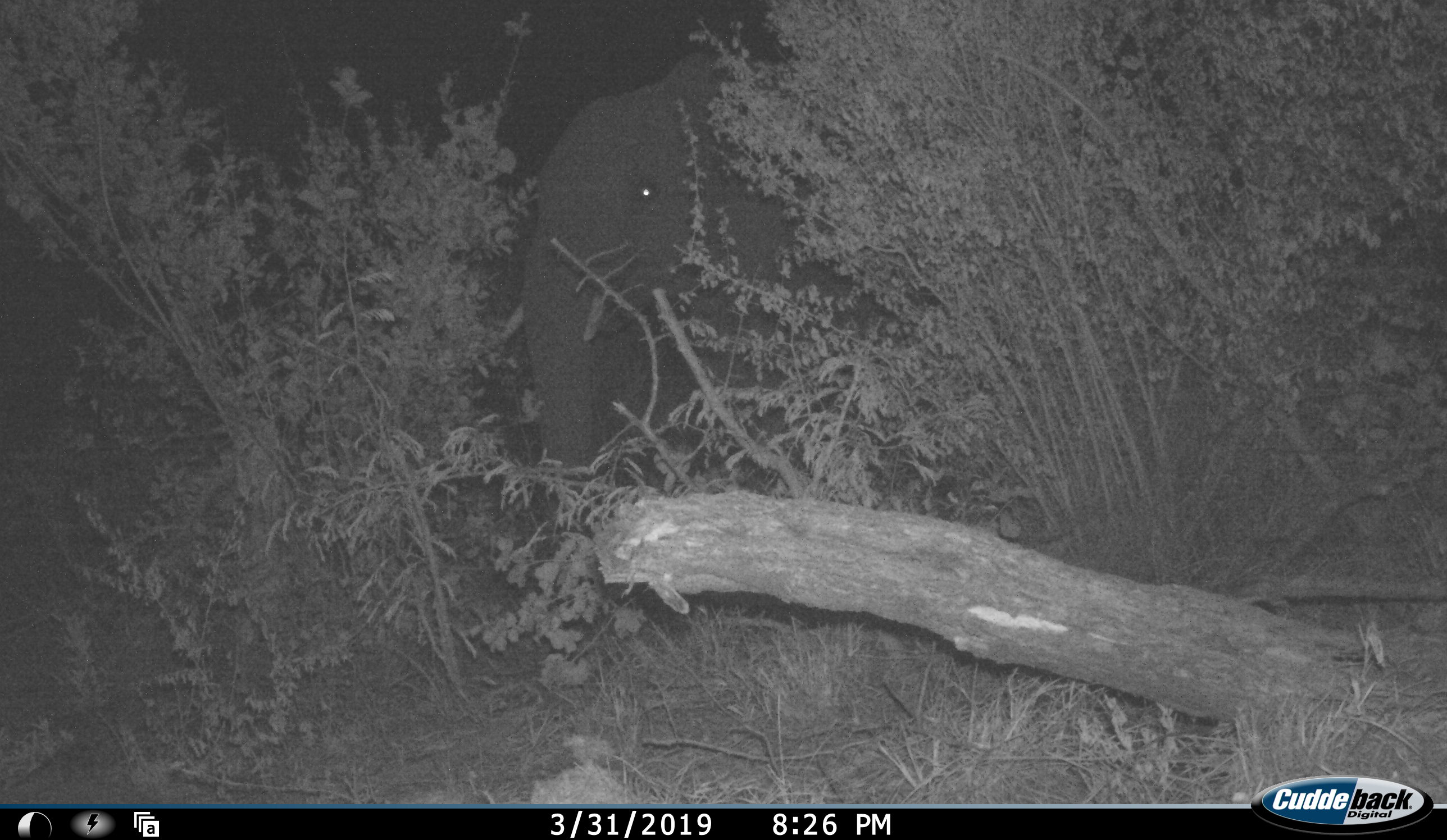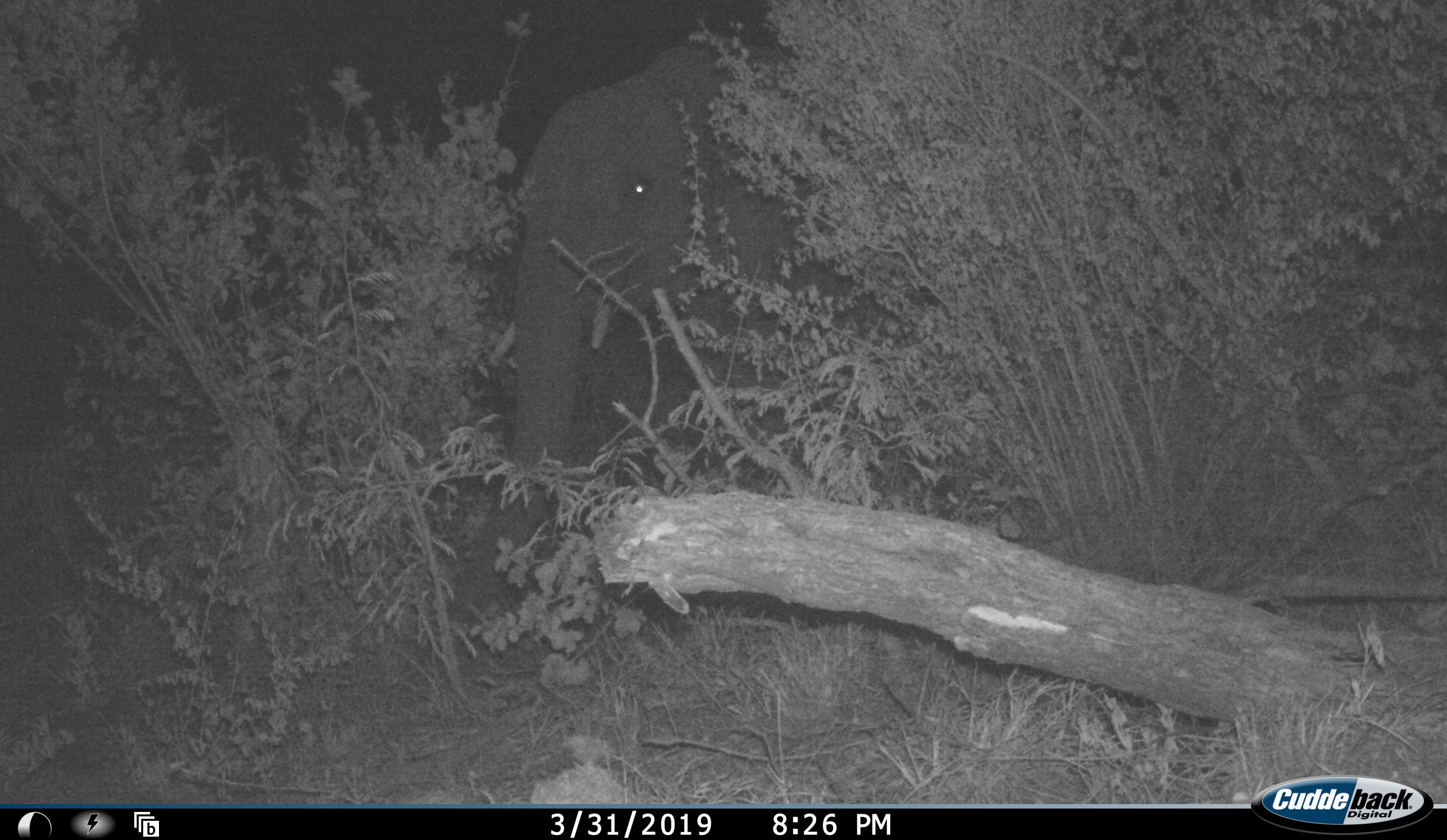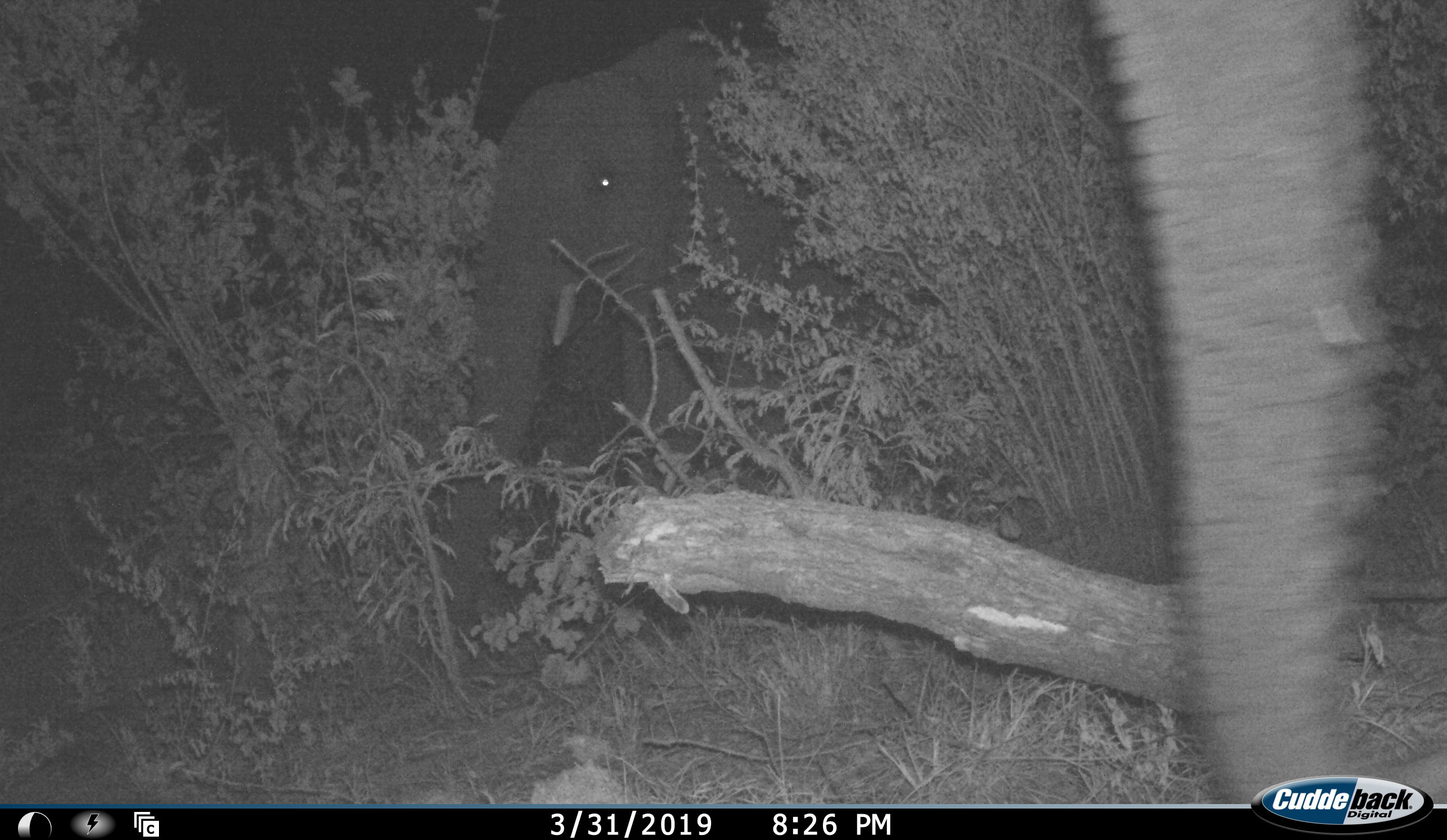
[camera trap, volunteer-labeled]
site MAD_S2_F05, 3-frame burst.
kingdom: Animalia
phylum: Chordata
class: Mammalia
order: Proboscidea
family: Elephantidae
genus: Loxodonta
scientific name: Loxodonta africana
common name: african bush elephant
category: elephant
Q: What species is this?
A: Elephant (african bush elephant) (Loxodonta africana).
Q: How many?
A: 2.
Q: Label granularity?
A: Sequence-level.